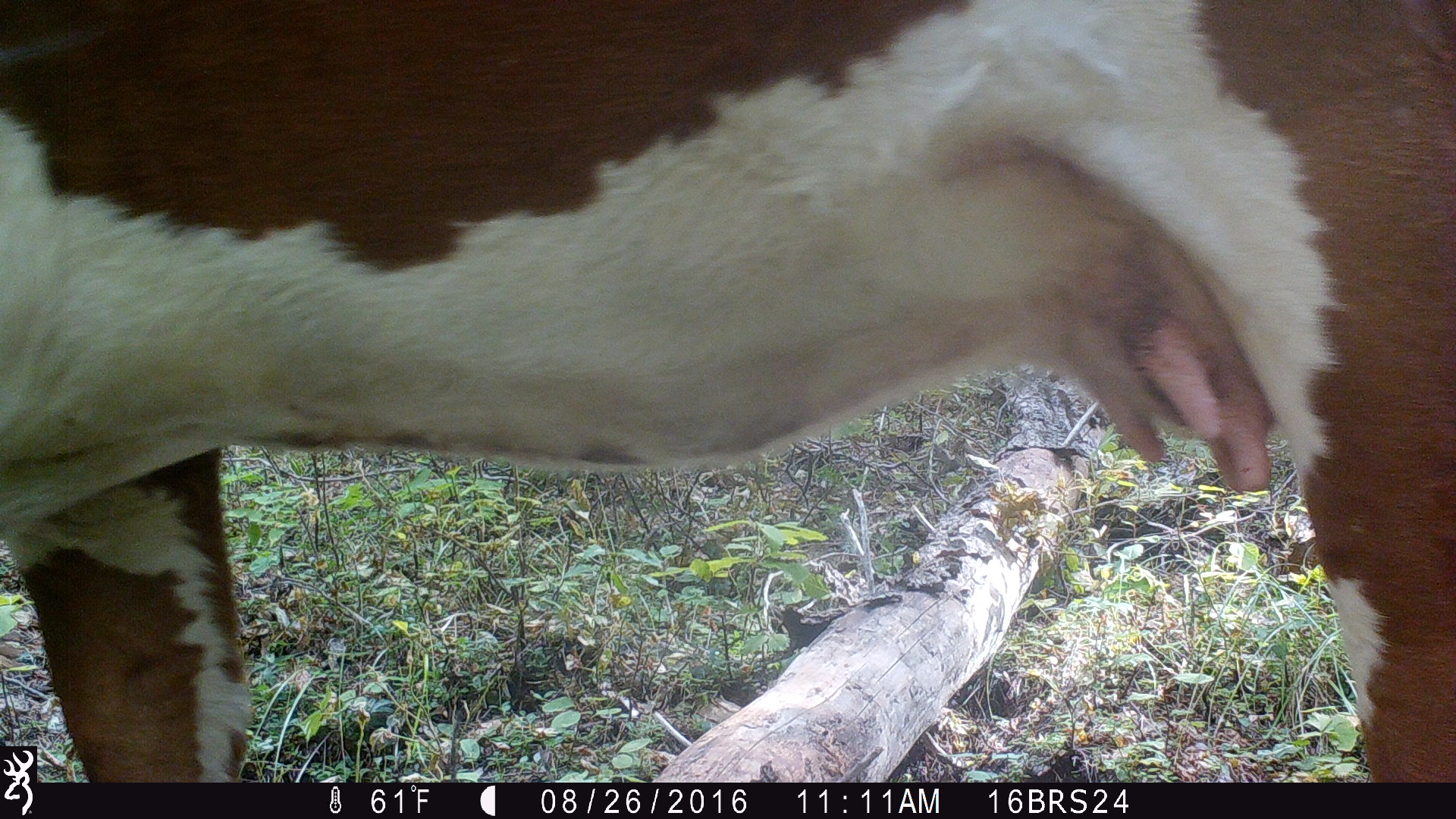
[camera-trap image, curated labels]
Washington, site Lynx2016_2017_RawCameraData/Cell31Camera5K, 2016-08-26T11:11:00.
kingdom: Animalia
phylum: Chordata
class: Mammalia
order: Artiodactyla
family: Bovidae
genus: Bos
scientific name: Bos taurus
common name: domestic cattle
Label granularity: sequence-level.